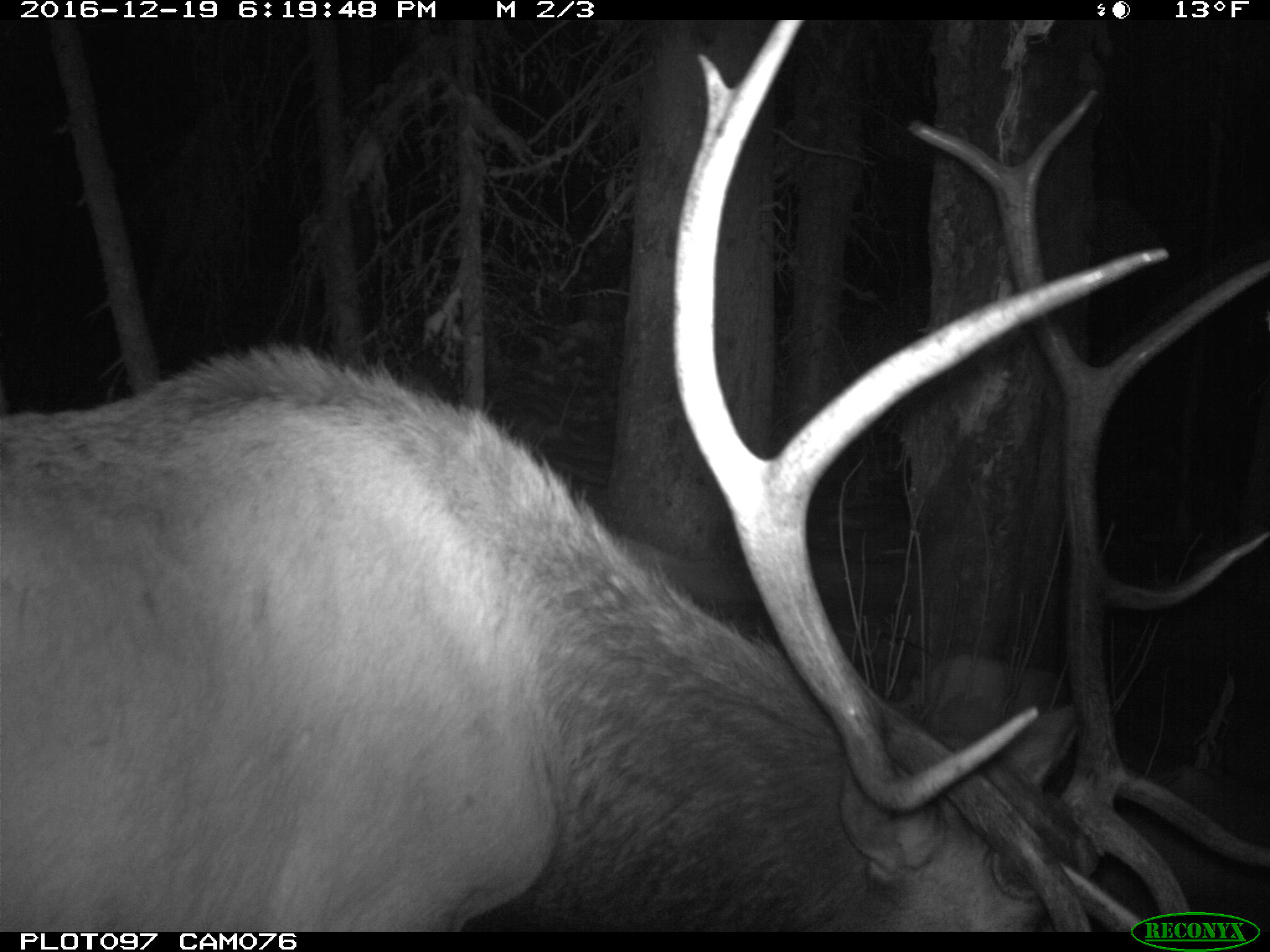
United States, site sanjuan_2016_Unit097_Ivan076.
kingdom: Animalia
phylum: Chordata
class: Mammalia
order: Artiodactyla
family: Cervidae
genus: Cervus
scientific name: Cervus elaphus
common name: red deer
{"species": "Cervus elaphus (red deer)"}